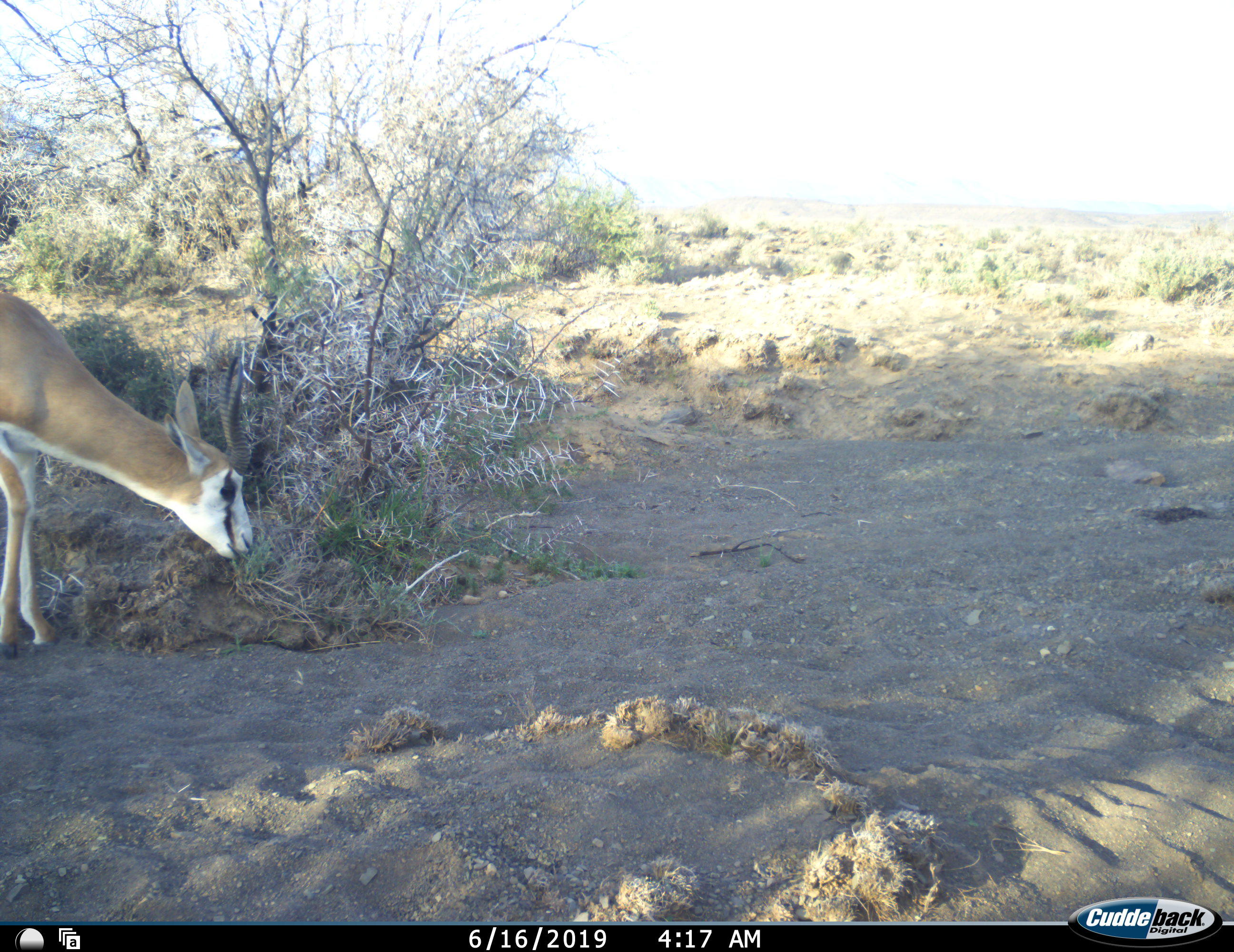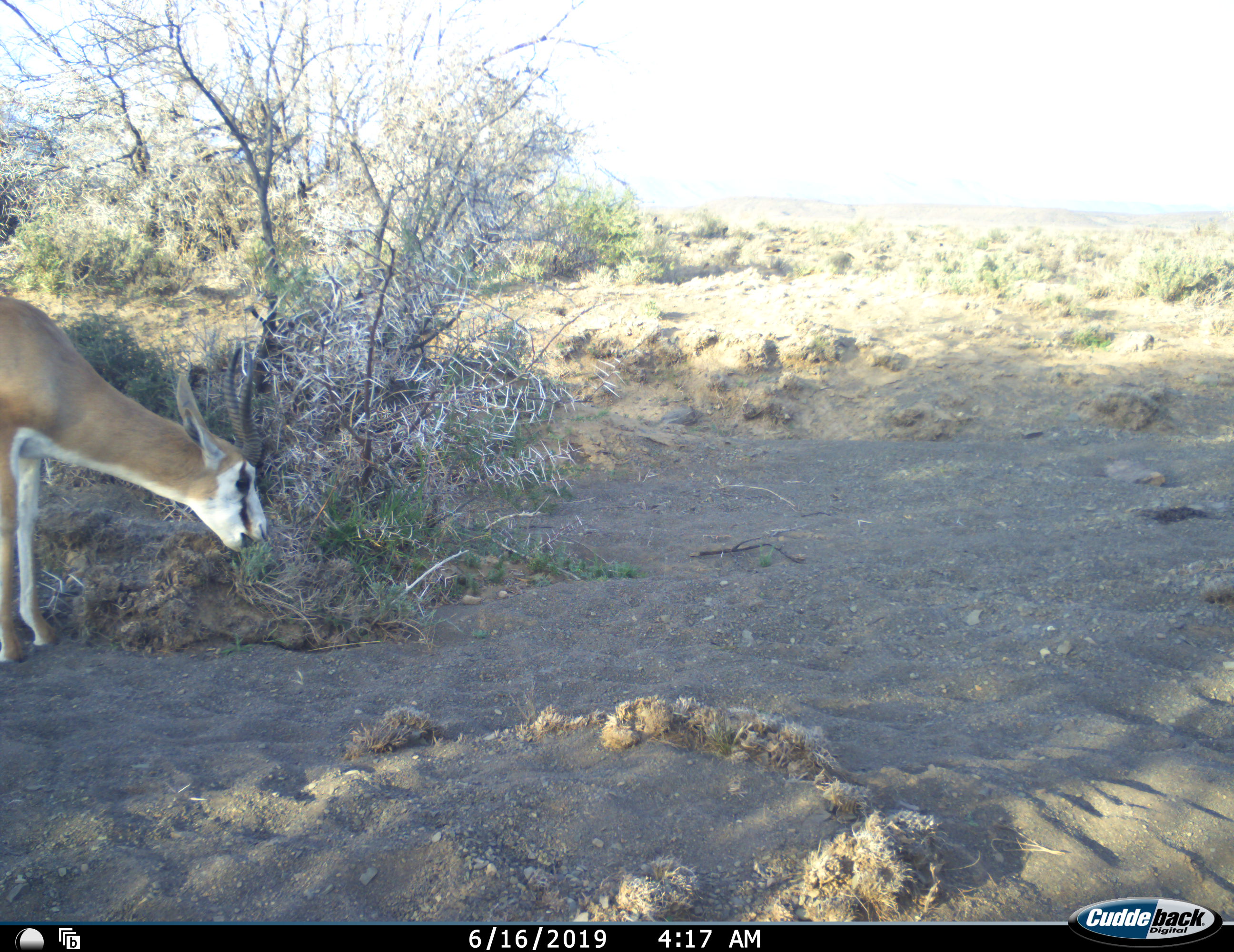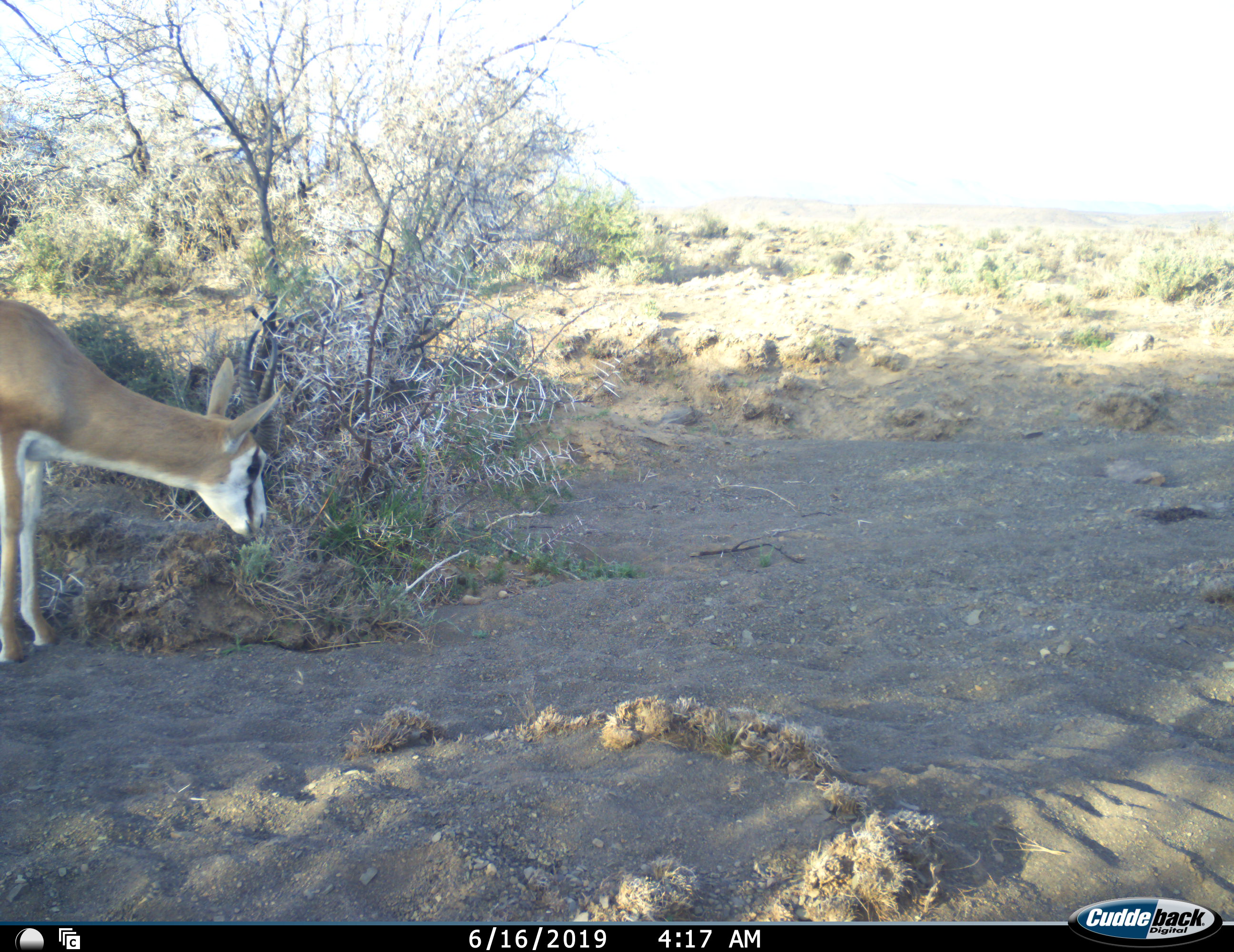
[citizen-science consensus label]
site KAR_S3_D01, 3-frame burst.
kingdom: Animalia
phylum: Chordata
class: Mammalia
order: Artiodactyla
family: Bovidae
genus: Antidorcas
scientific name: Antidorcas marsupialis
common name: springbok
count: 1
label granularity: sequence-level